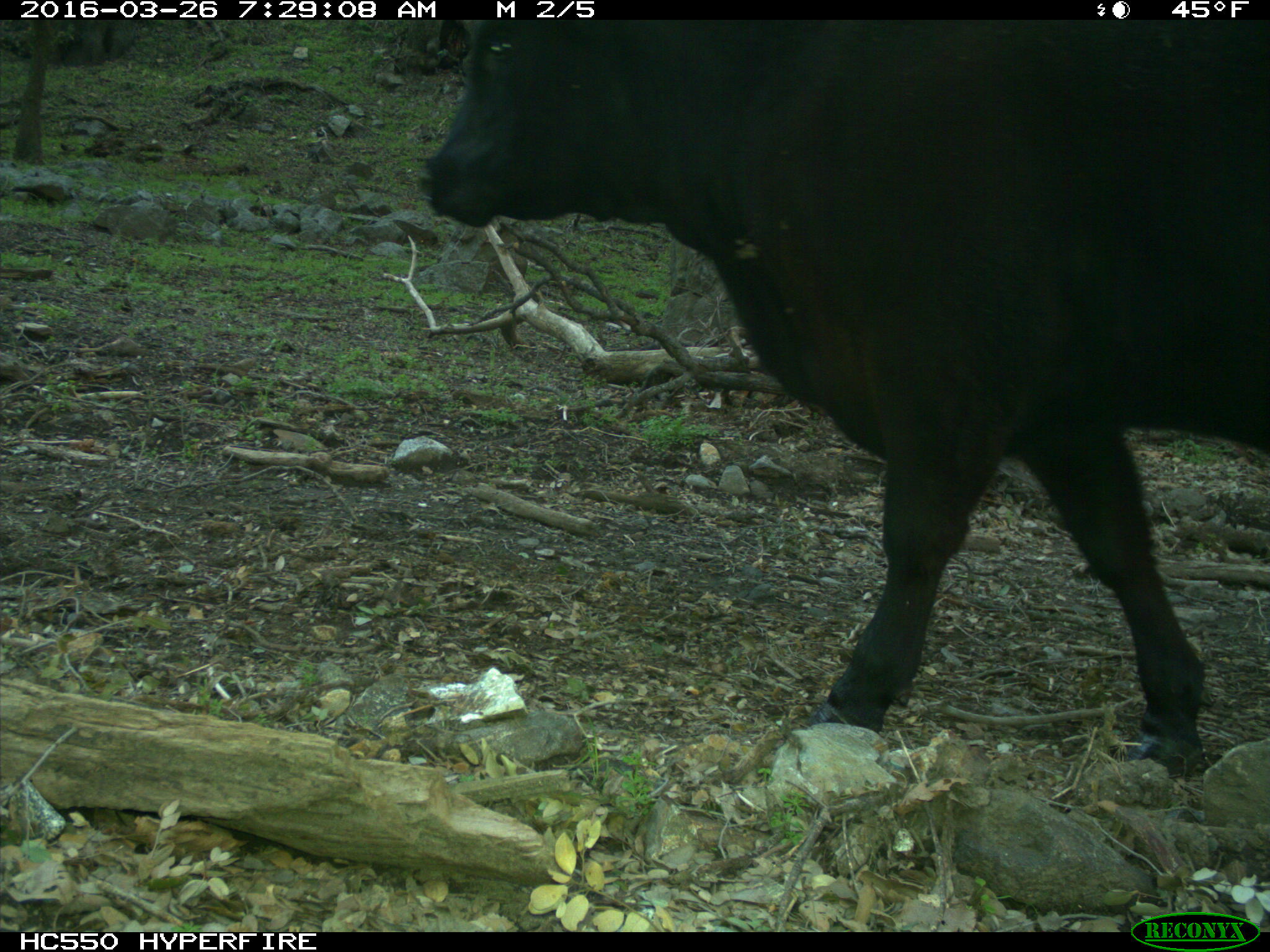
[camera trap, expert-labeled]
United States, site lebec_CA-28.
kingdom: Animalia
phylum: Chordata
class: Mammalia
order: Artiodactyla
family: Bovidae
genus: Bos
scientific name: Bos taurus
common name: domestic cow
Bos taurus (domestic cow).